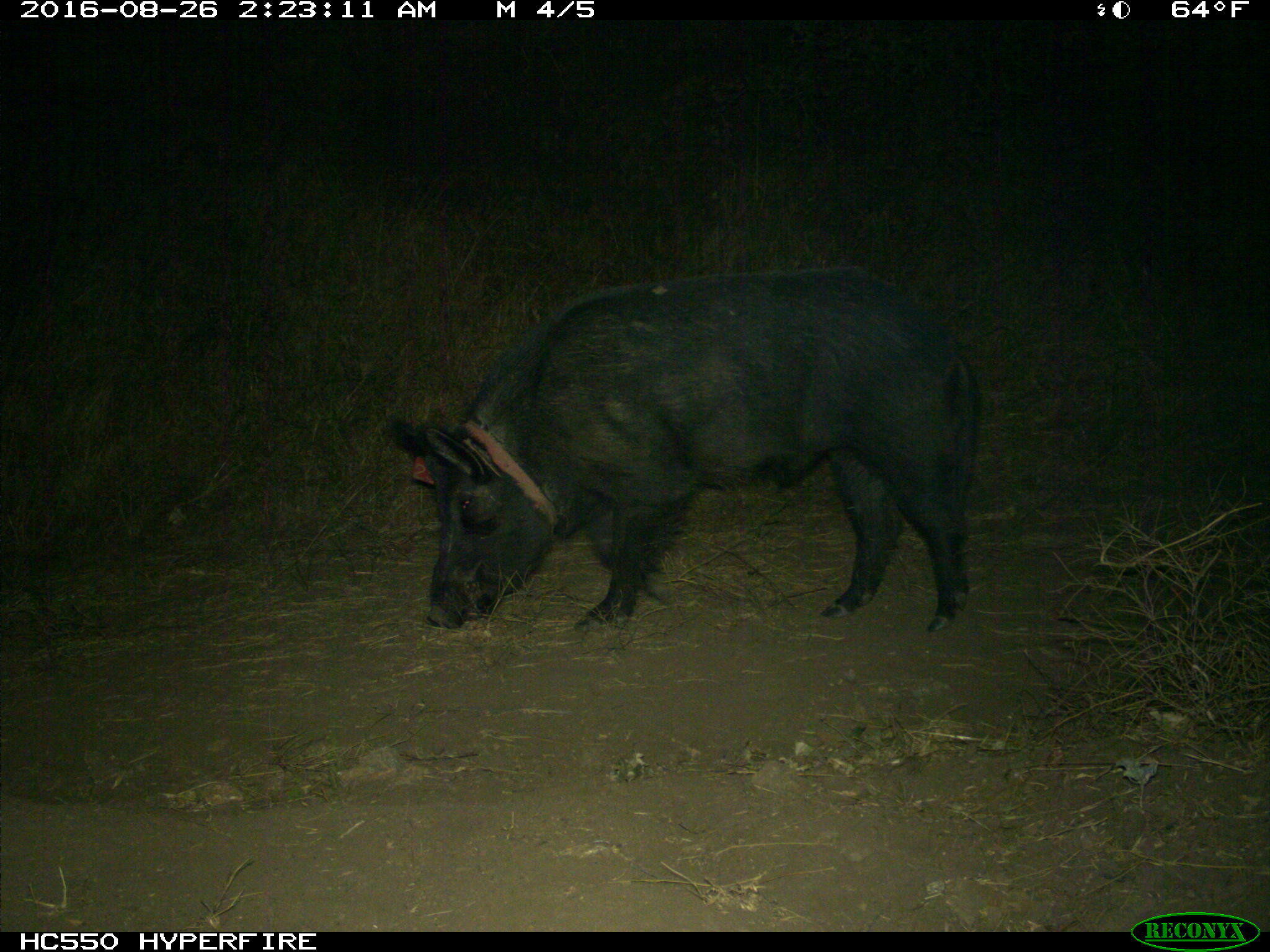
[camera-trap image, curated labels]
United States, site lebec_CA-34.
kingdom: Animalia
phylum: Chordata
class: Mammalia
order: Artiodactyla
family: Suidae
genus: Sus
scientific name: Sus scrofa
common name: wild boar